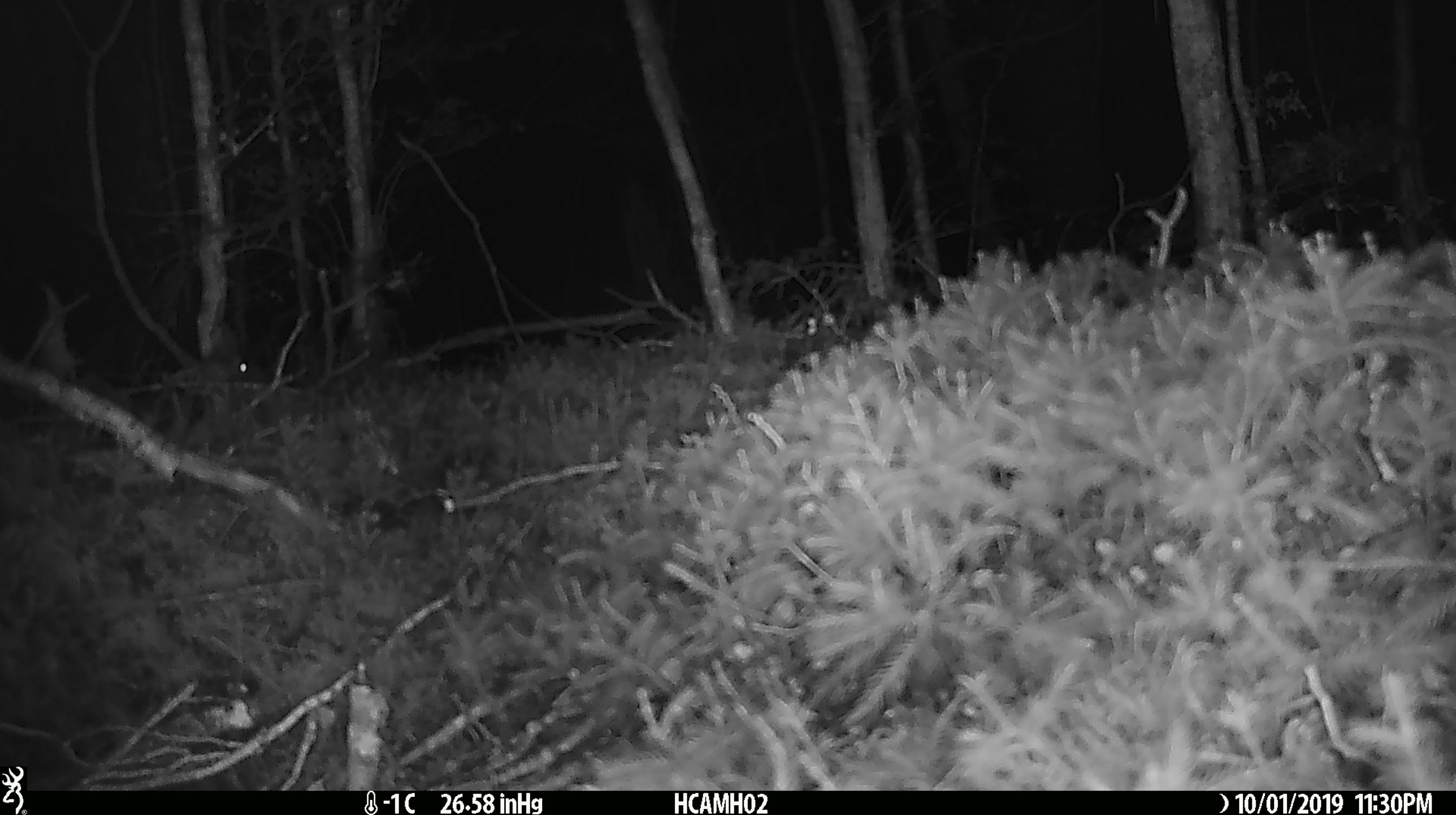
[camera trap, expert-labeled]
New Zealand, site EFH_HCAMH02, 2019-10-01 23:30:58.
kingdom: Animalia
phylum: Chordata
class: Mammalia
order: Rodentia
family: Muridae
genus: Mus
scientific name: Mus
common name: mouse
Mouse (Mus).